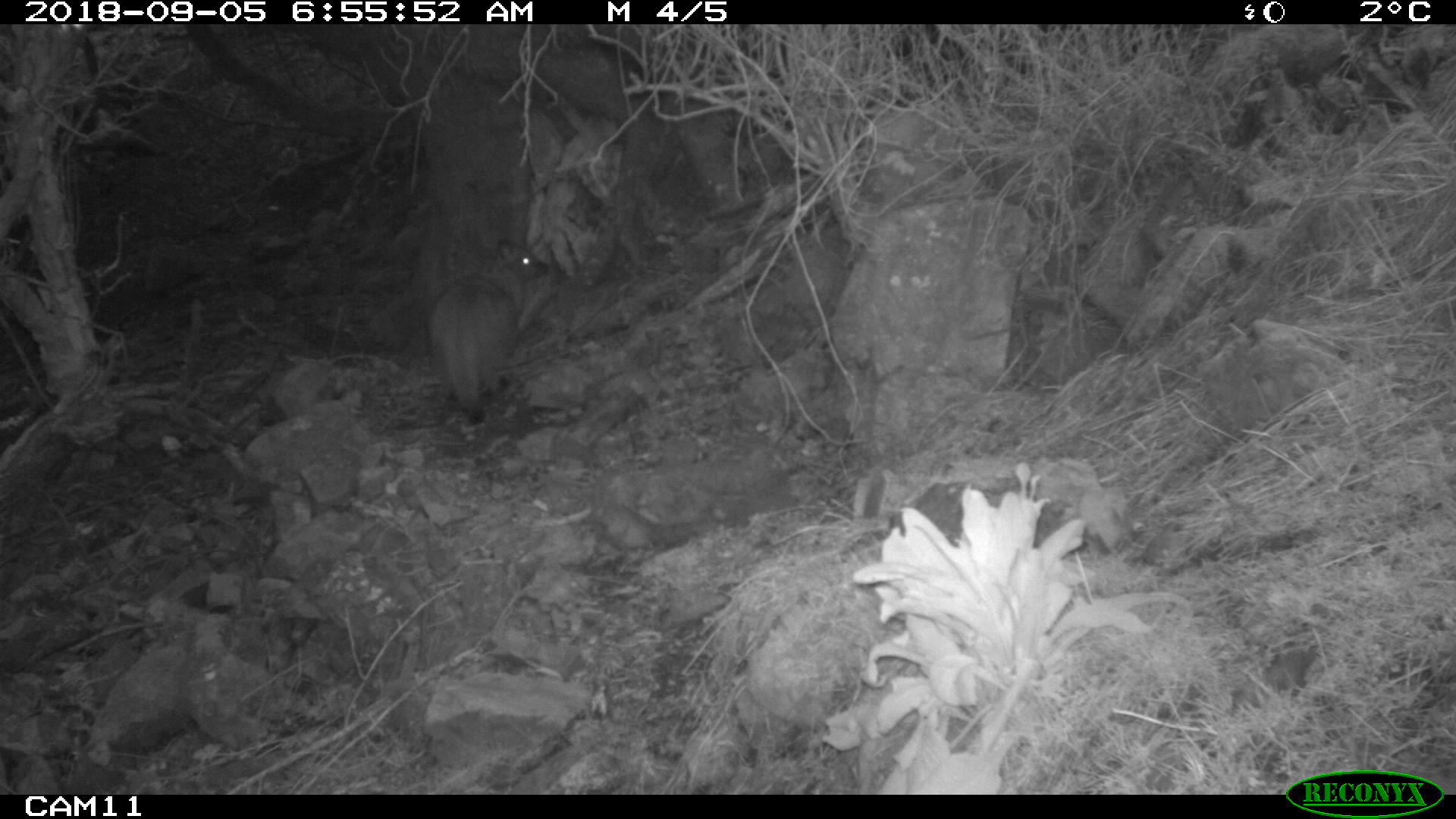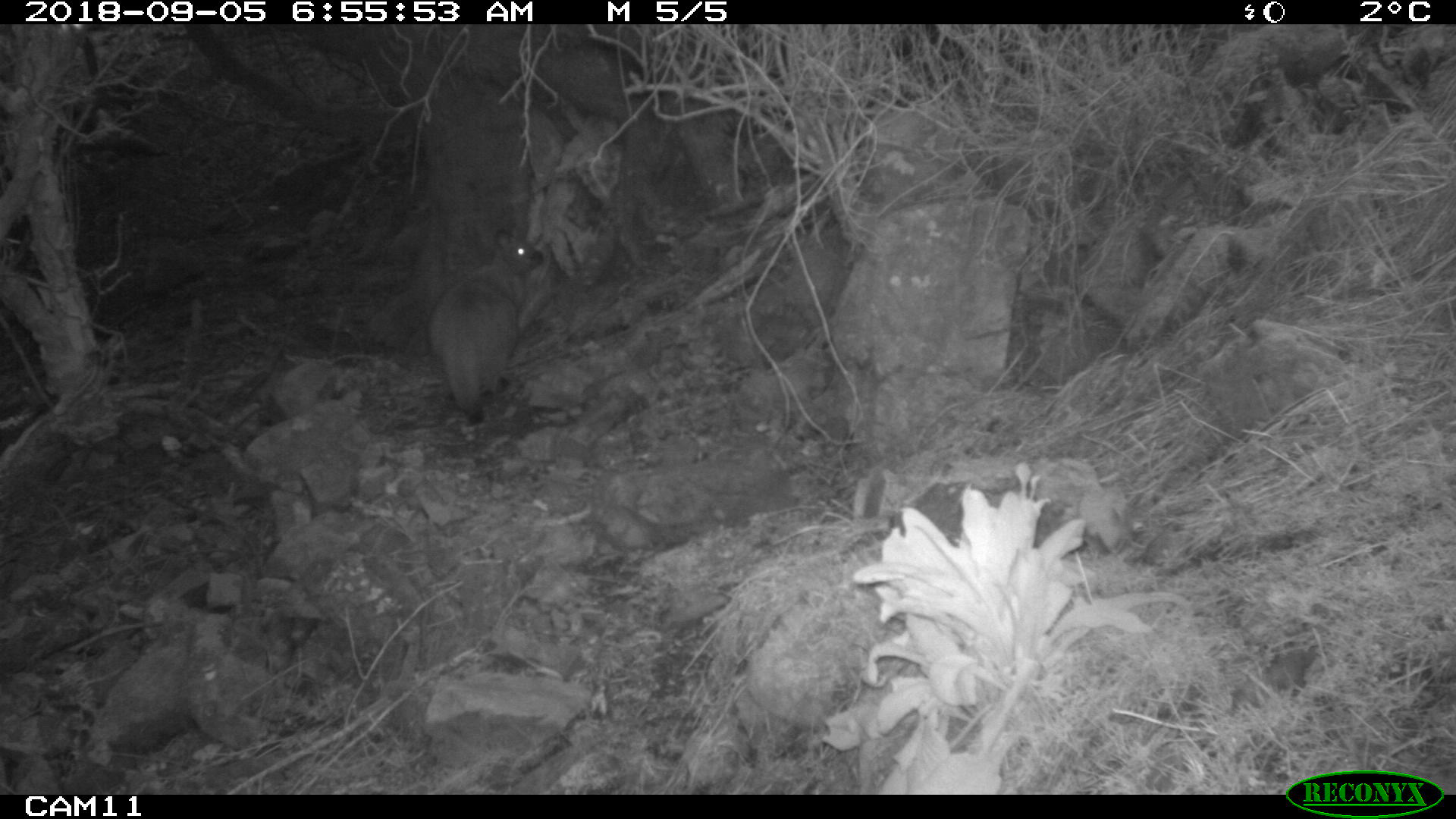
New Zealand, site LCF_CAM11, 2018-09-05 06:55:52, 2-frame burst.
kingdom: Animalia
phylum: Chordata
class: Mammalia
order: Diprotodontia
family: Macropodidae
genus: Notamacropus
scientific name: Notamacropus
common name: wallaby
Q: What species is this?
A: Wallaby (Notamacropus).